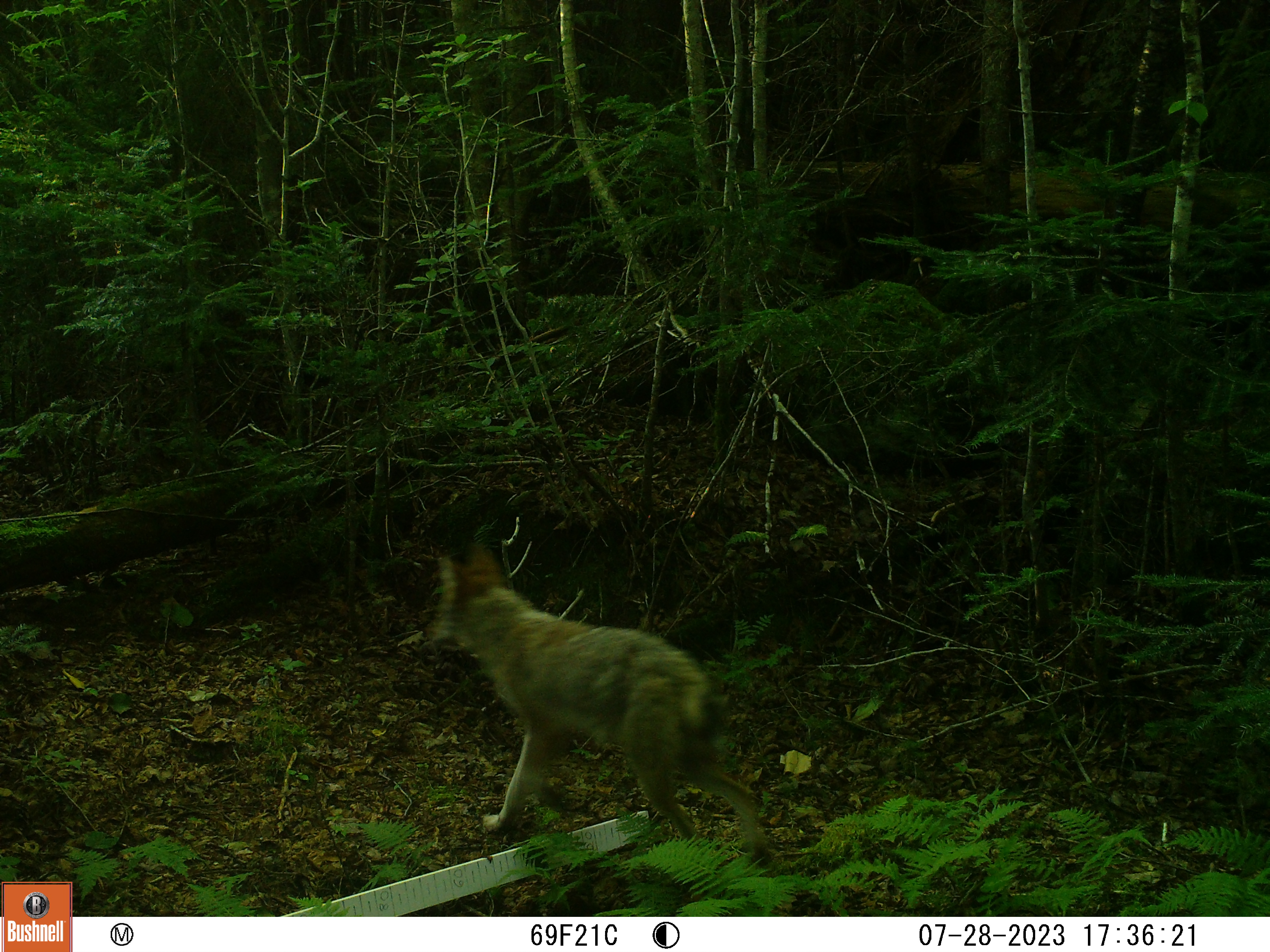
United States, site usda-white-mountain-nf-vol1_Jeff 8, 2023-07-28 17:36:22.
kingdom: Animalia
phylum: Chordata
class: Mammalia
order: Carnivora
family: Canidae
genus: Canis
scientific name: Canis latrans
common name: coyote